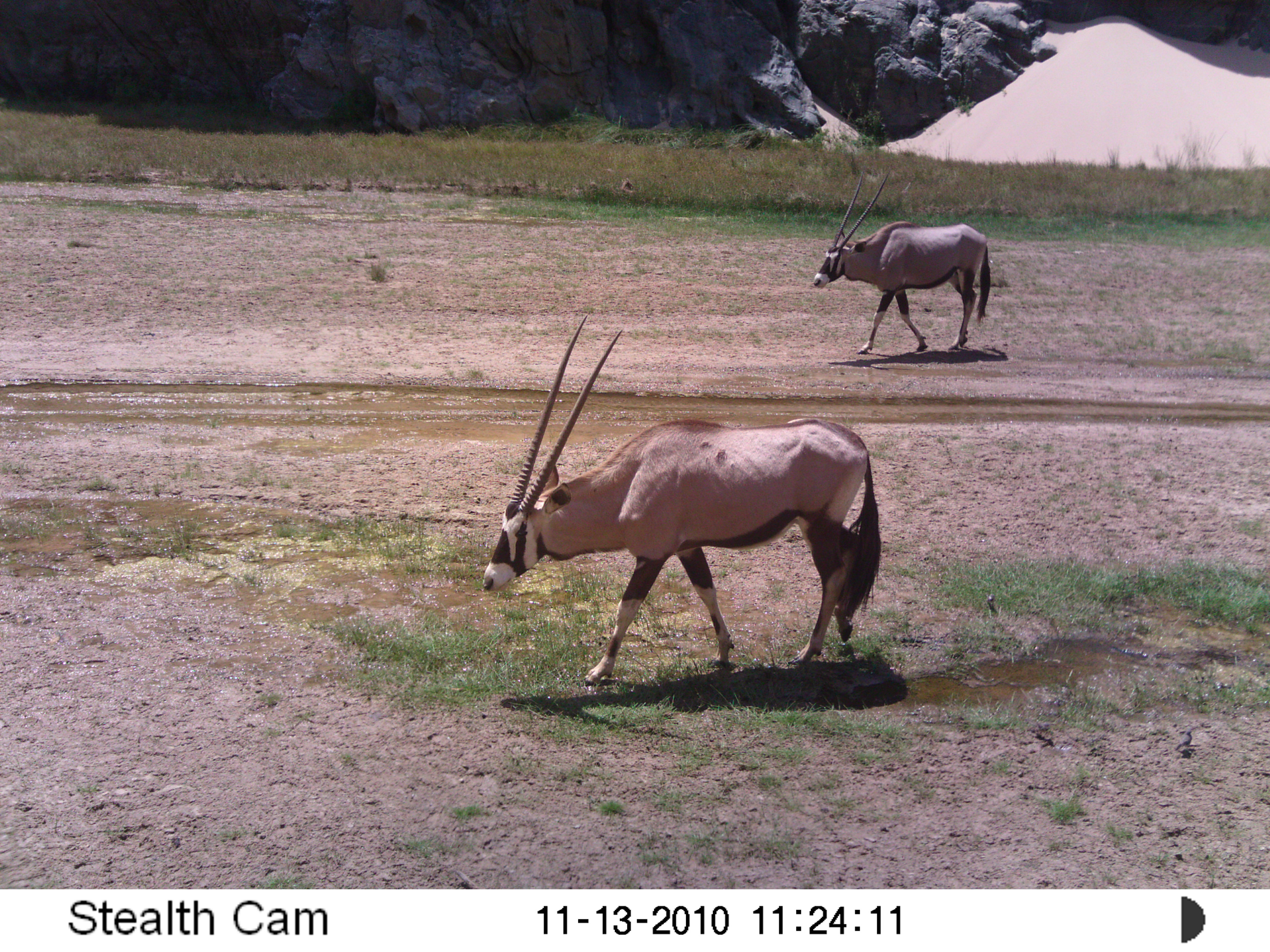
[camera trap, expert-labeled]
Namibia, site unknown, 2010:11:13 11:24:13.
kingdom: Animalia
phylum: Chordata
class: Mammalia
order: Artiodactyla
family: Bovidae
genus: Oryx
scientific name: Oryx gazella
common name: gemsbok